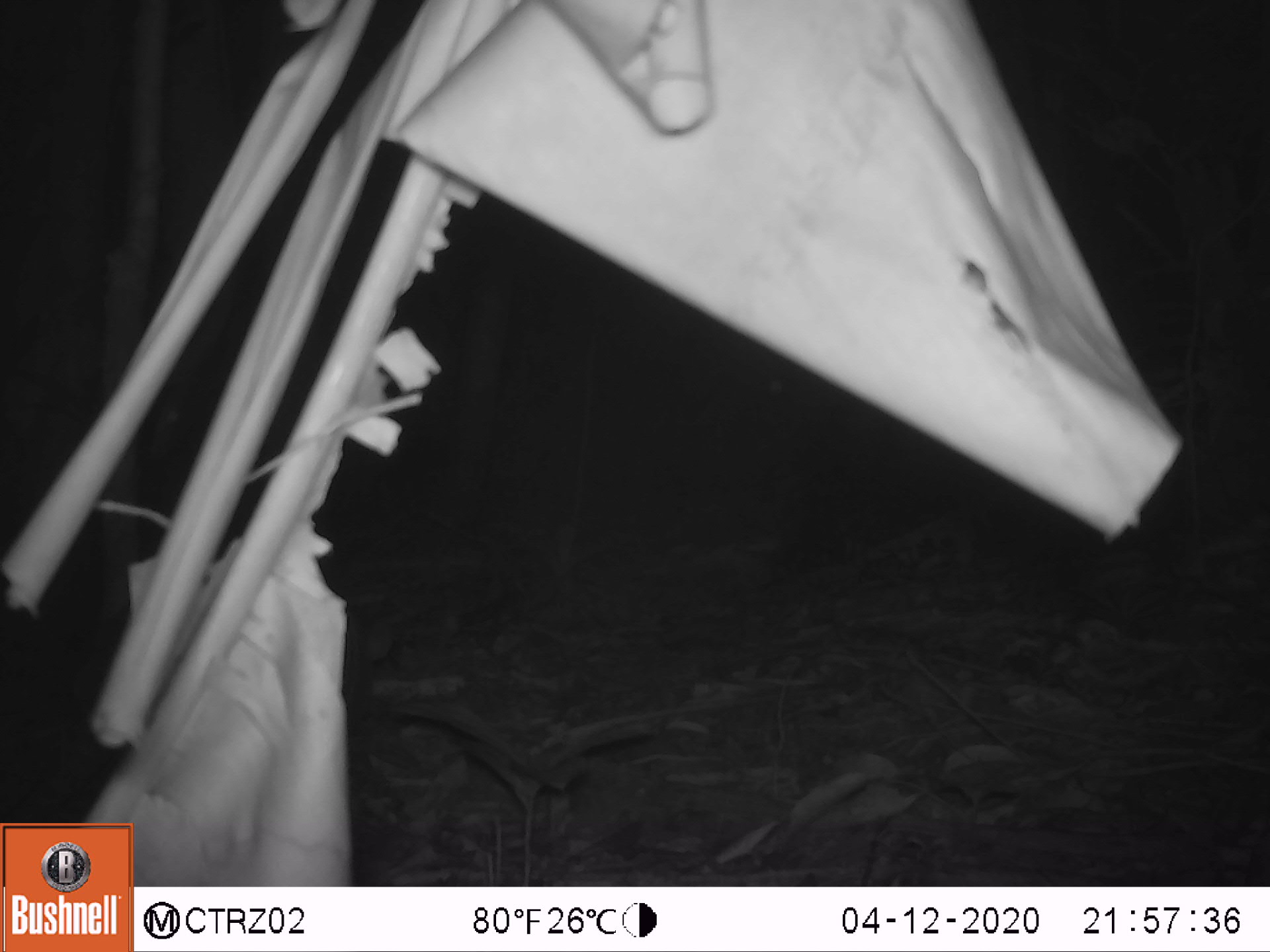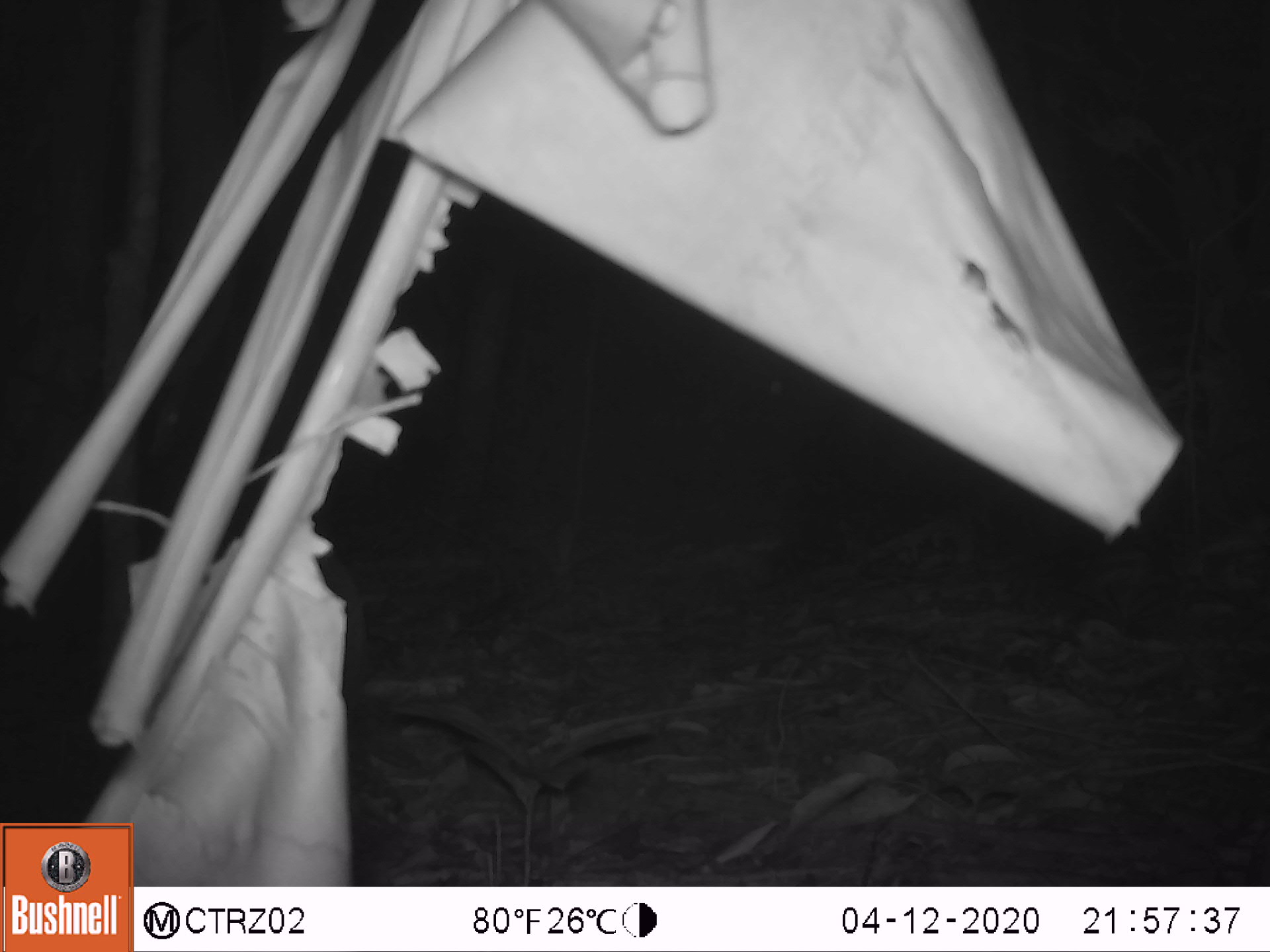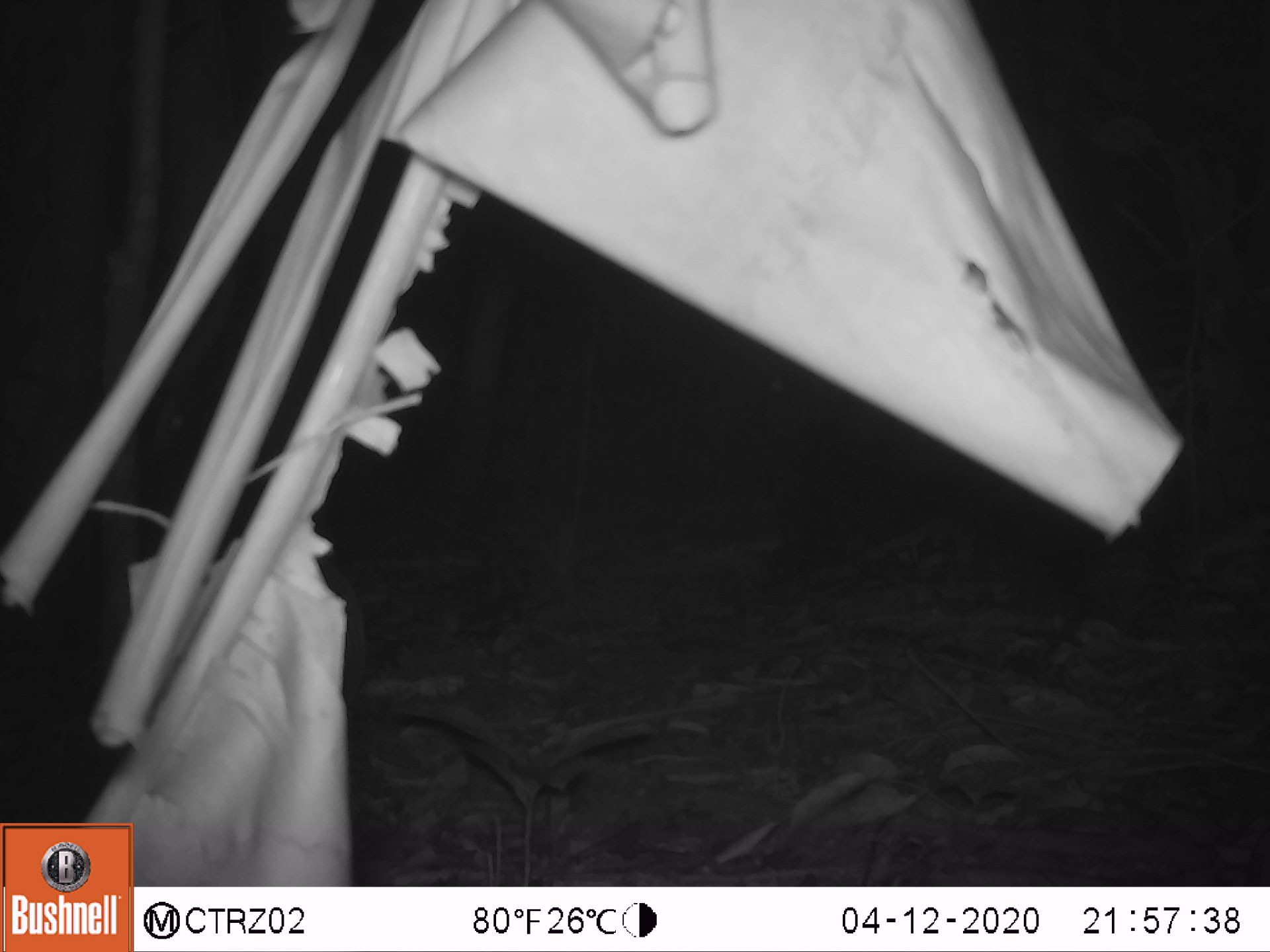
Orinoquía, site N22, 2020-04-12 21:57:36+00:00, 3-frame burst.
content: unidentified animal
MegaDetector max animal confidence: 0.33